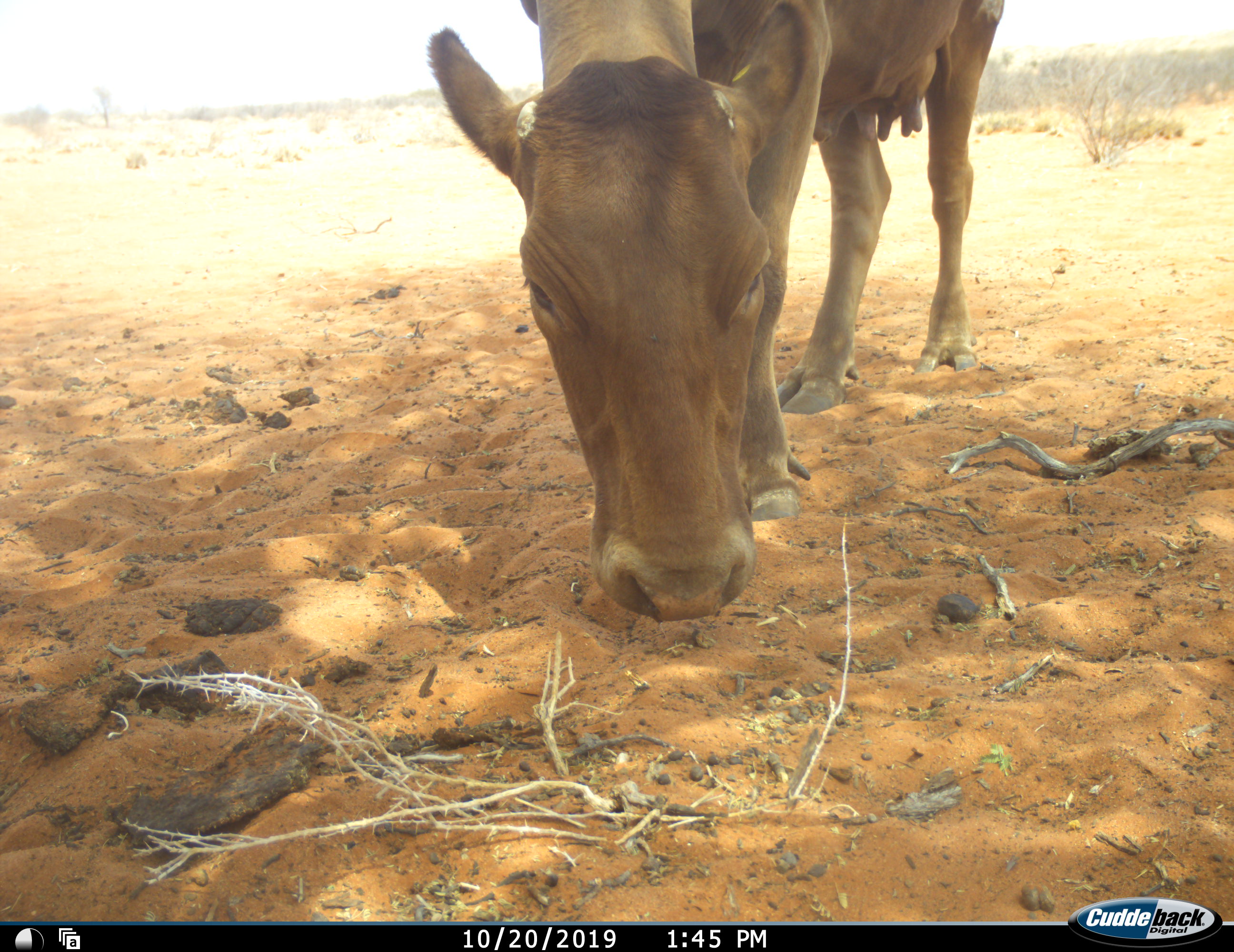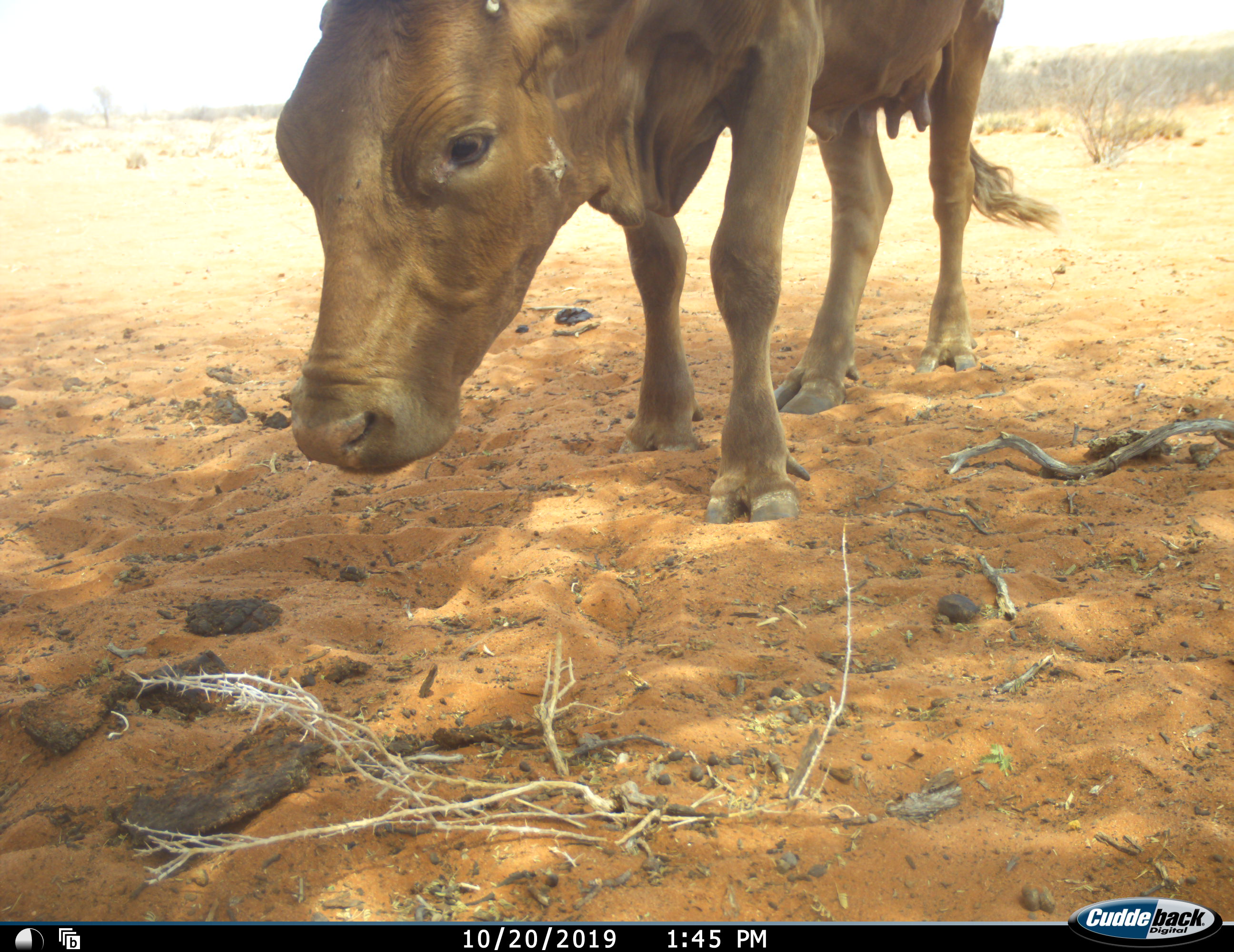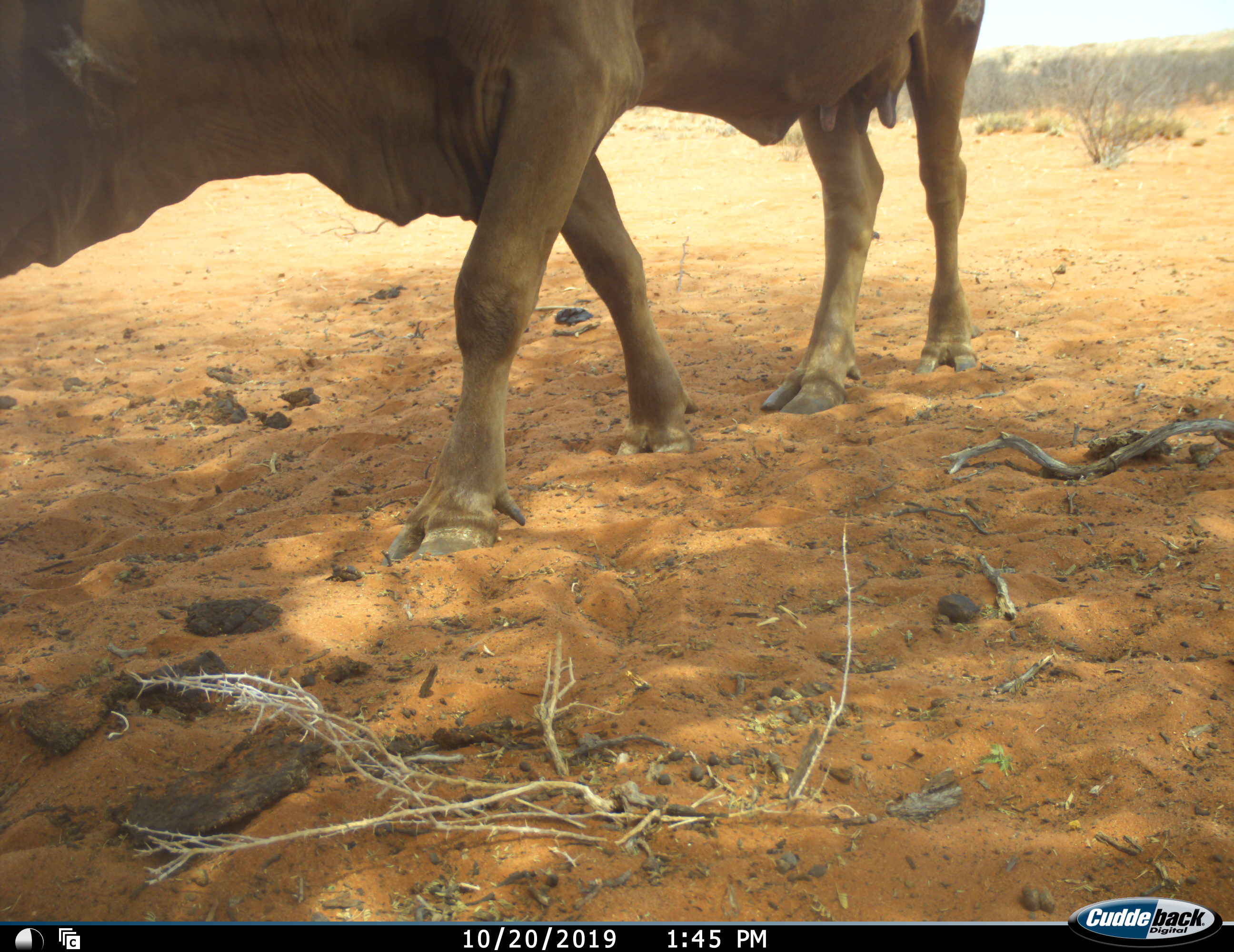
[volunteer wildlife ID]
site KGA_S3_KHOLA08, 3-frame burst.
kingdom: Animalia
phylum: Chordata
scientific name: Vertebrata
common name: domestic animal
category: domesticanimal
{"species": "domesticanimal (domestic animal) (Vertebrata)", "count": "1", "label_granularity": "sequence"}